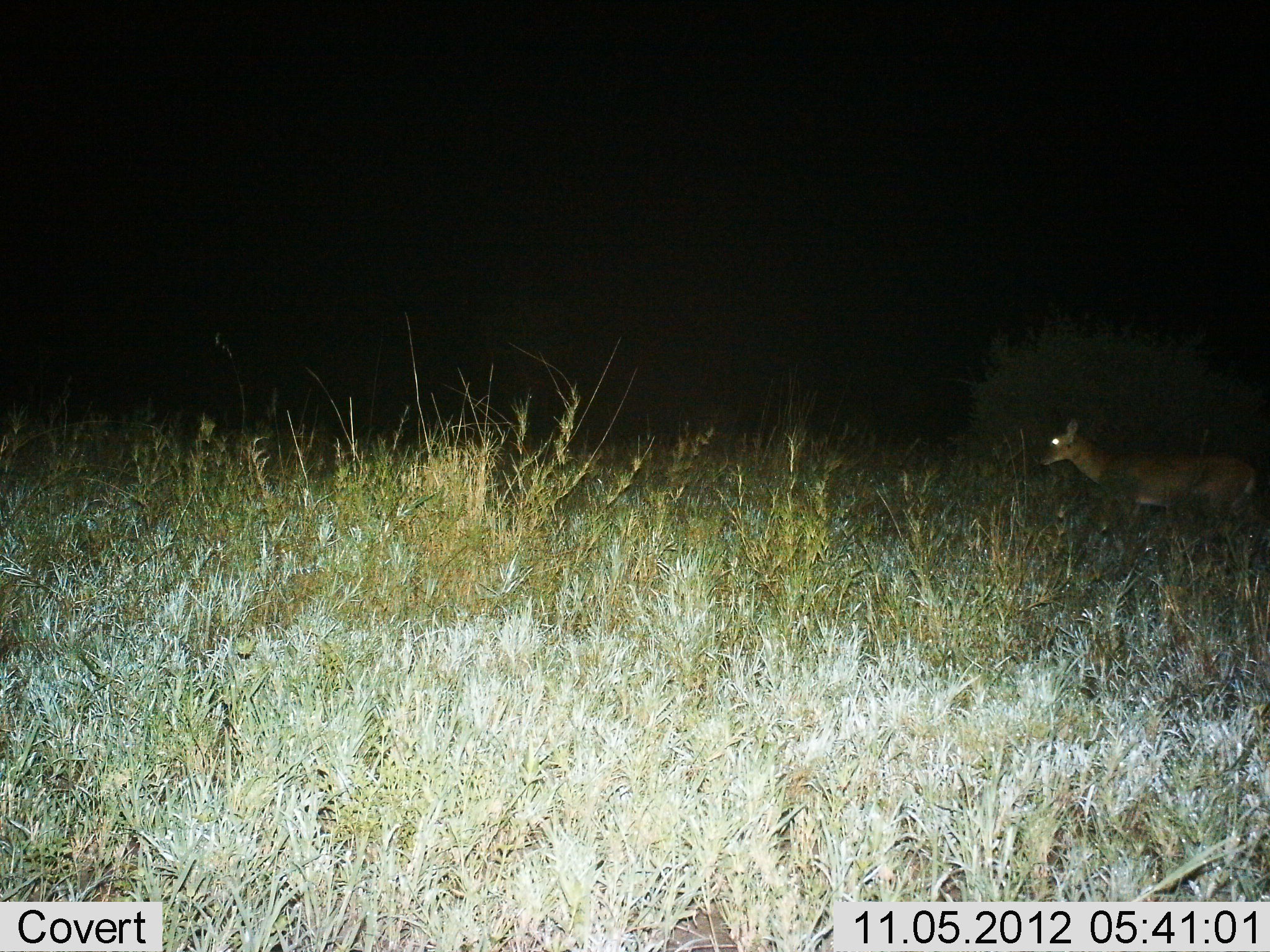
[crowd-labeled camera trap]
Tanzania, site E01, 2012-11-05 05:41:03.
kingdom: Animalia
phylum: Chordata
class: Mammalia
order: Artiodactyla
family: Bovidae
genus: Redunca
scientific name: Redunca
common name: reedbuck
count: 1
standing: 30%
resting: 0%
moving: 70%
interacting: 0%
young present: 0%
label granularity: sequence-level